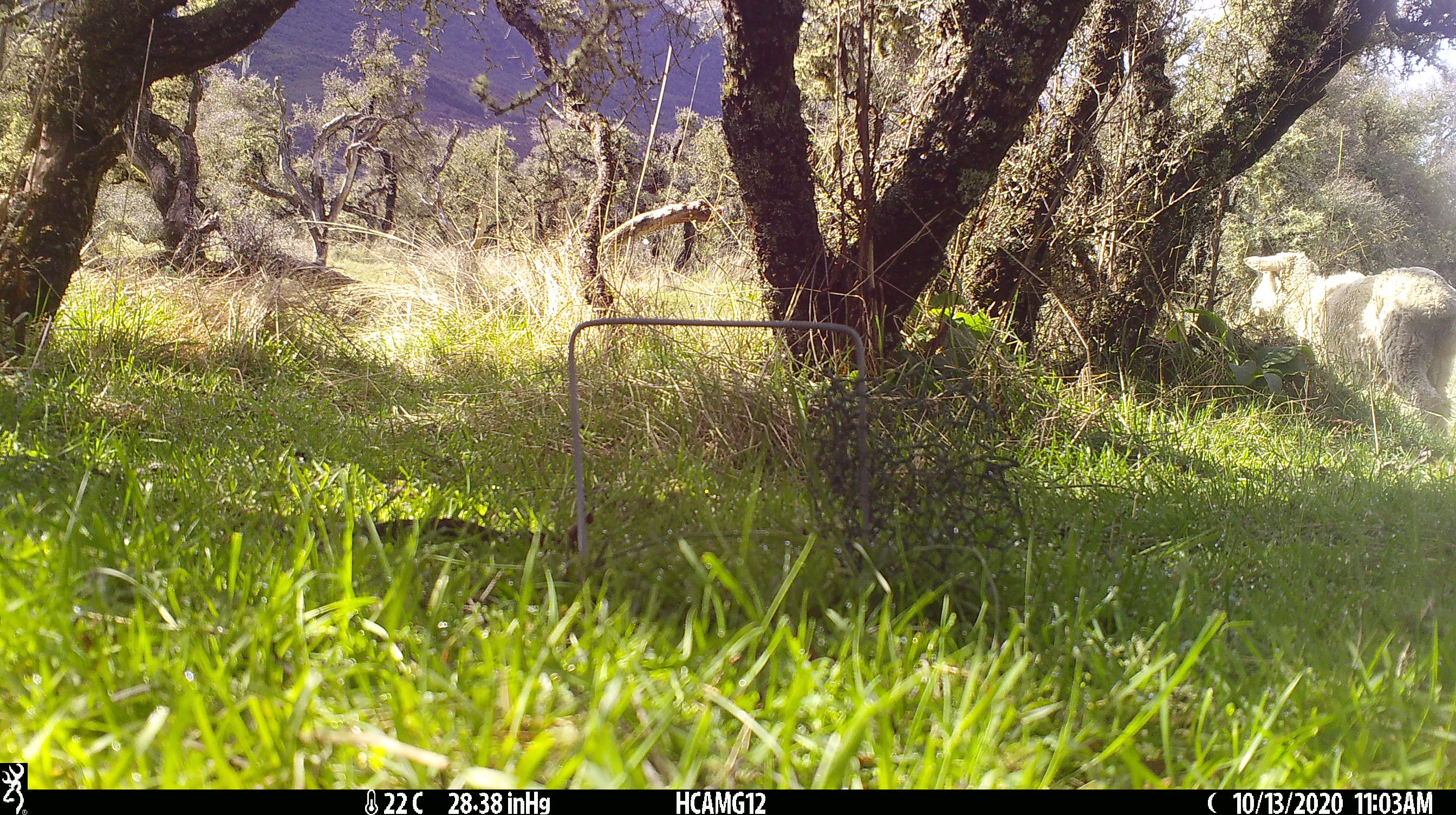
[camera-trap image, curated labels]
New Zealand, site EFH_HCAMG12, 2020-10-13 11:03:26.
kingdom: Animalia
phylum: Chordata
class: Mammalia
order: Artiodactyla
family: Bovidae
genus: Ovis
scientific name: Ovis aries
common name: domestic sheep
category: sheep